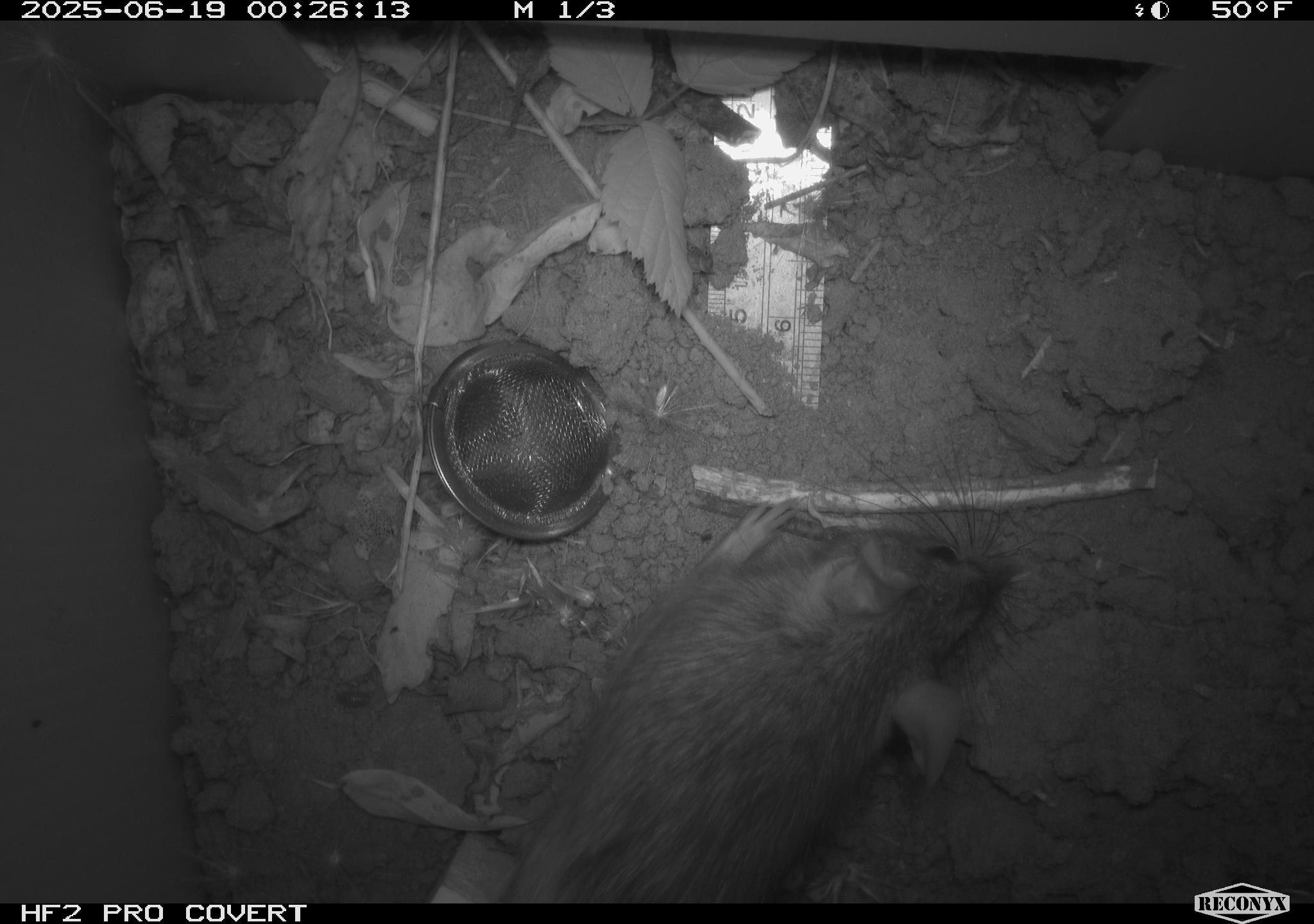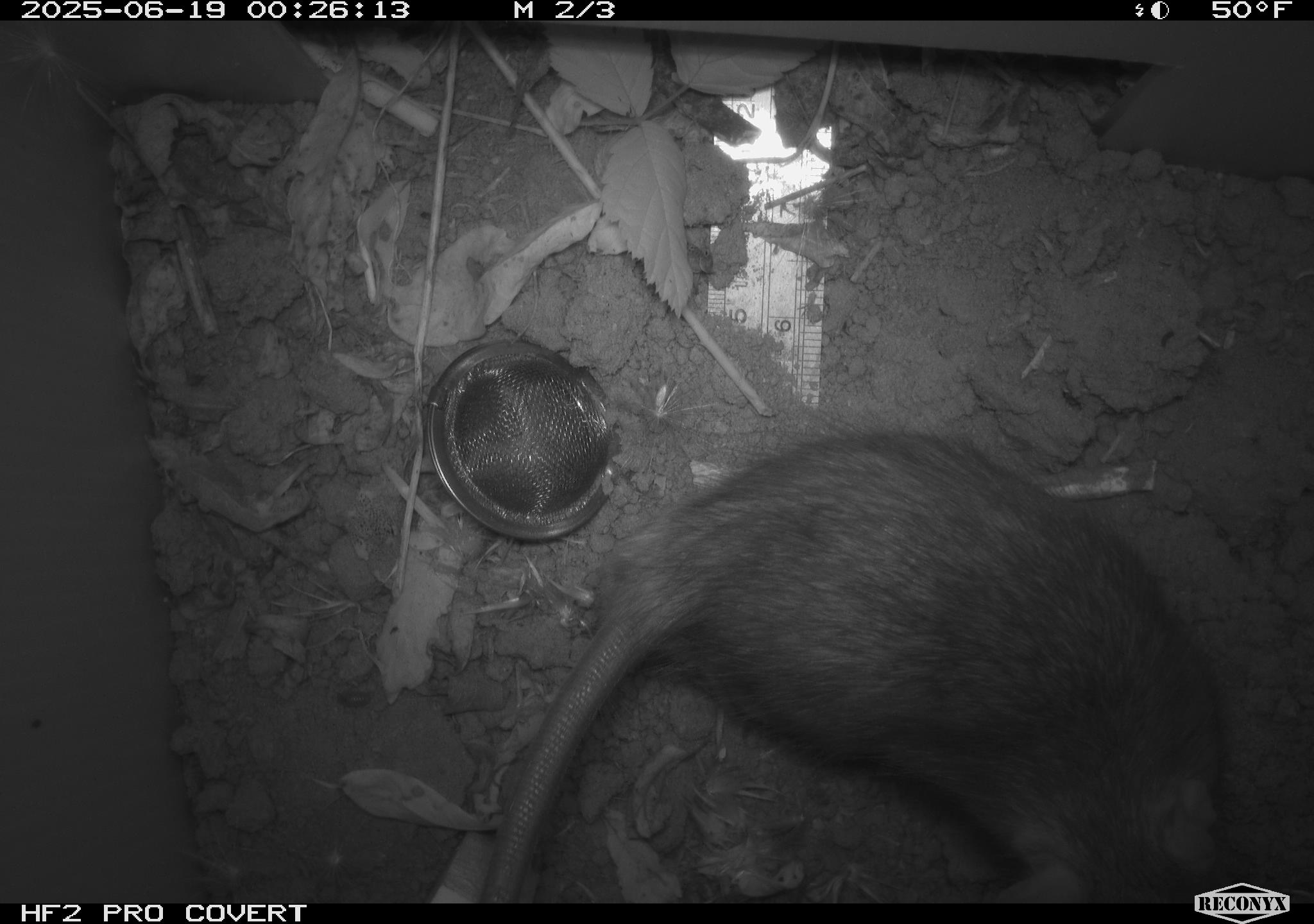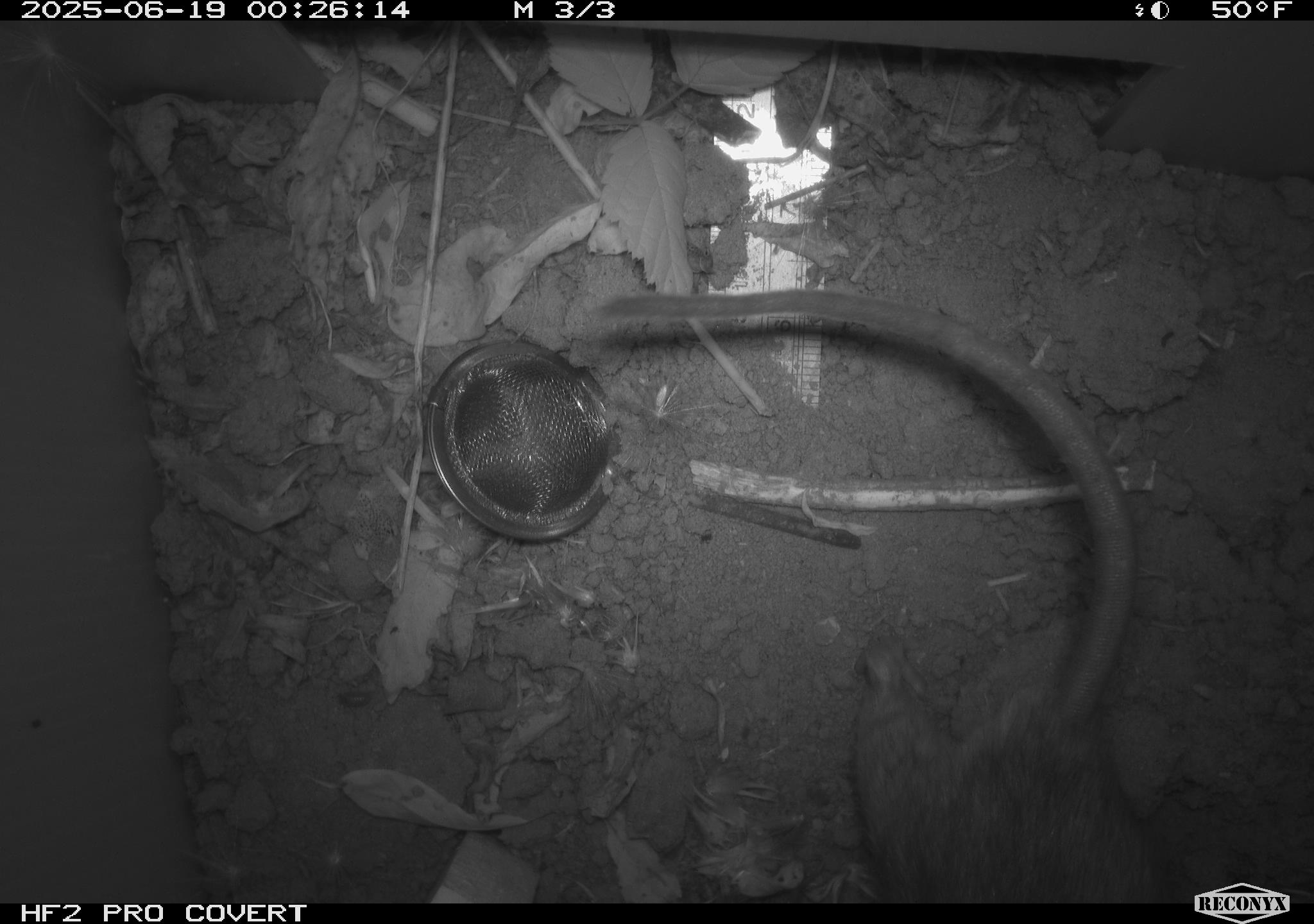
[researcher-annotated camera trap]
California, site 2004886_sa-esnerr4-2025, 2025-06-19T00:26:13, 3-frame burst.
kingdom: Animalia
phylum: Chordata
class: Mammalia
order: Rodentia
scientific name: Rodentia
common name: rodent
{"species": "rodent (Rodentia)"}